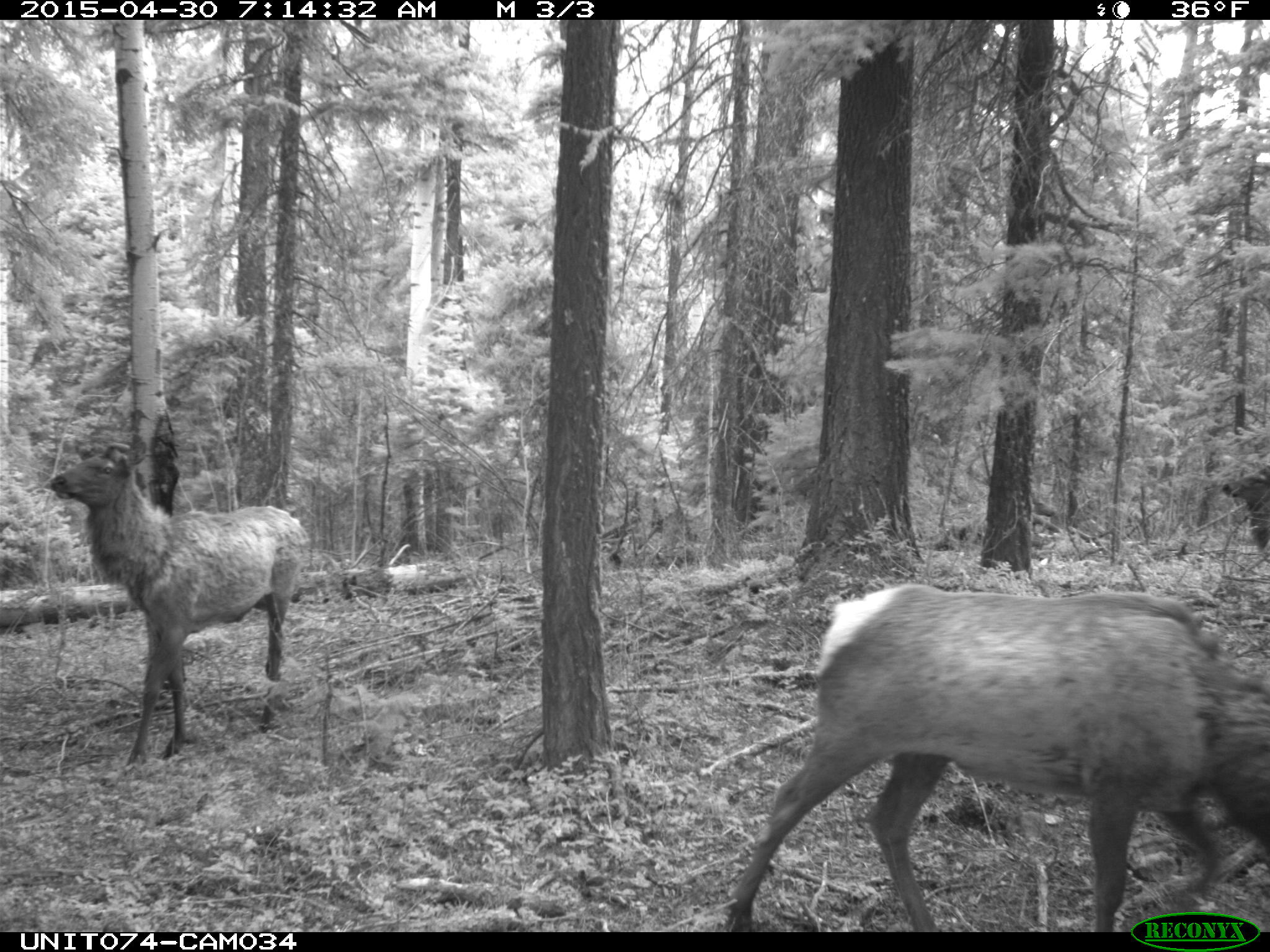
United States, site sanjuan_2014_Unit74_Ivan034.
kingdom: Animalia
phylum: Chordata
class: Mammalia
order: Artiodactyla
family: Cervidae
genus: Cervus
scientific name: Cervus elaphus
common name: red deer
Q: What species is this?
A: Cervus elaphus (red deer).